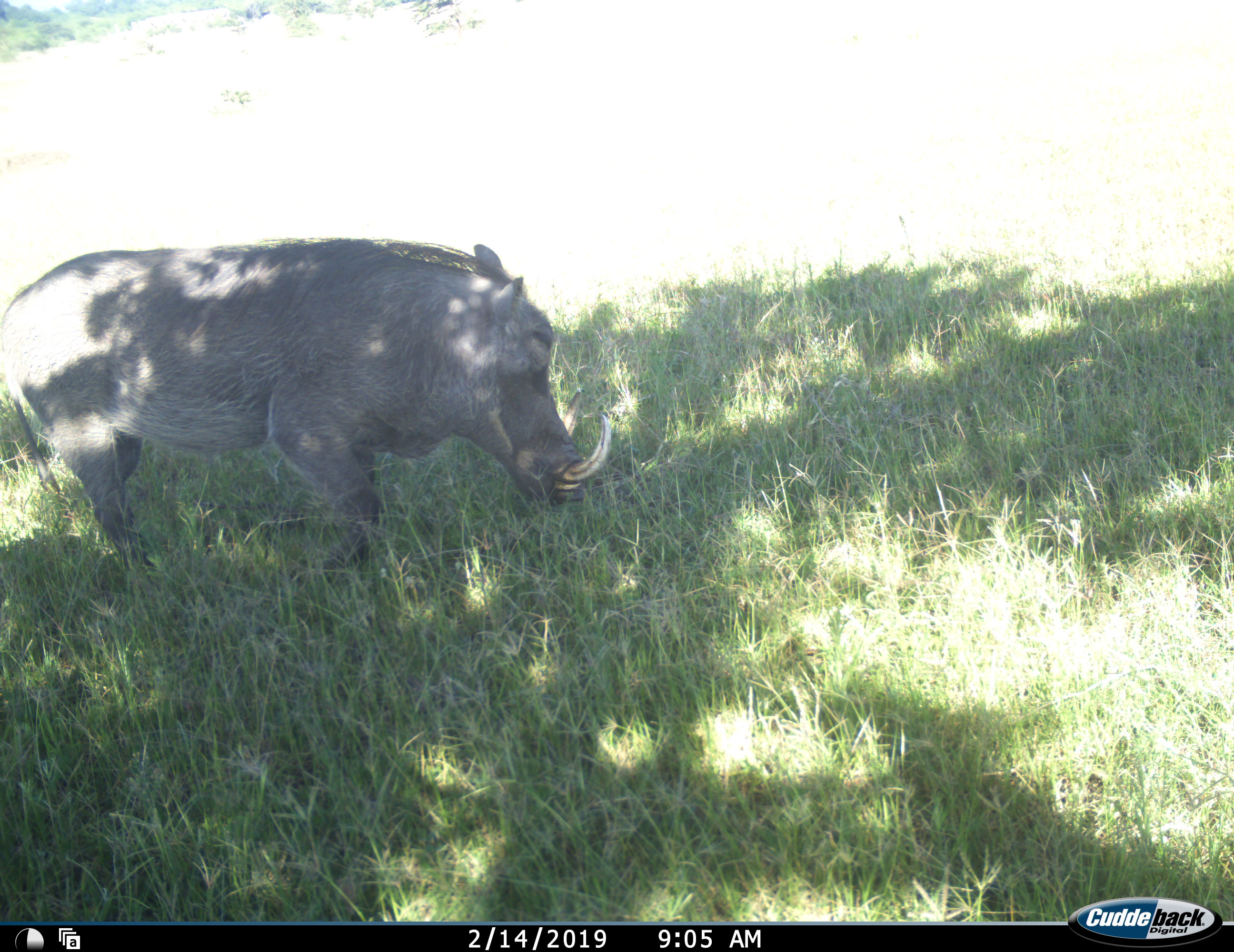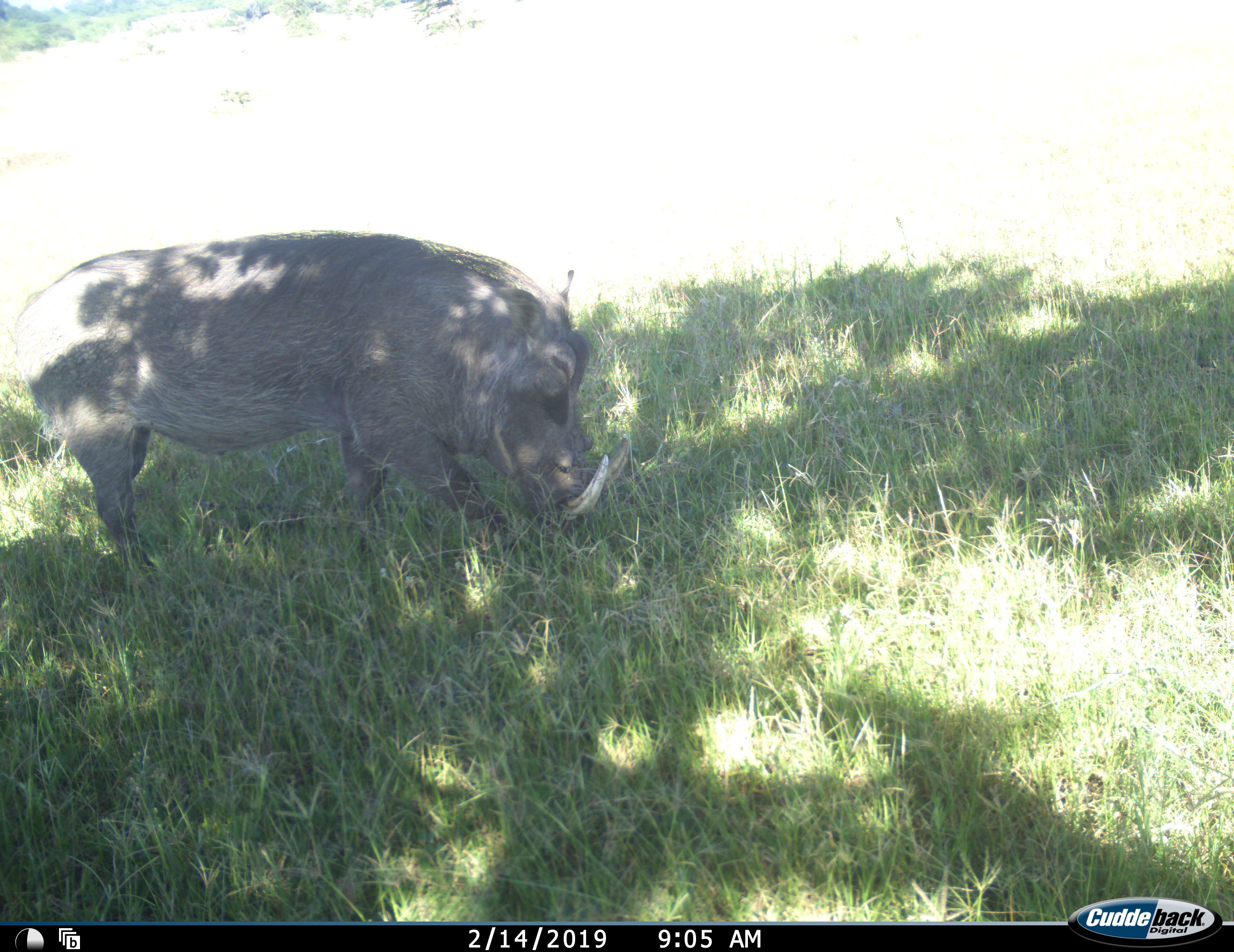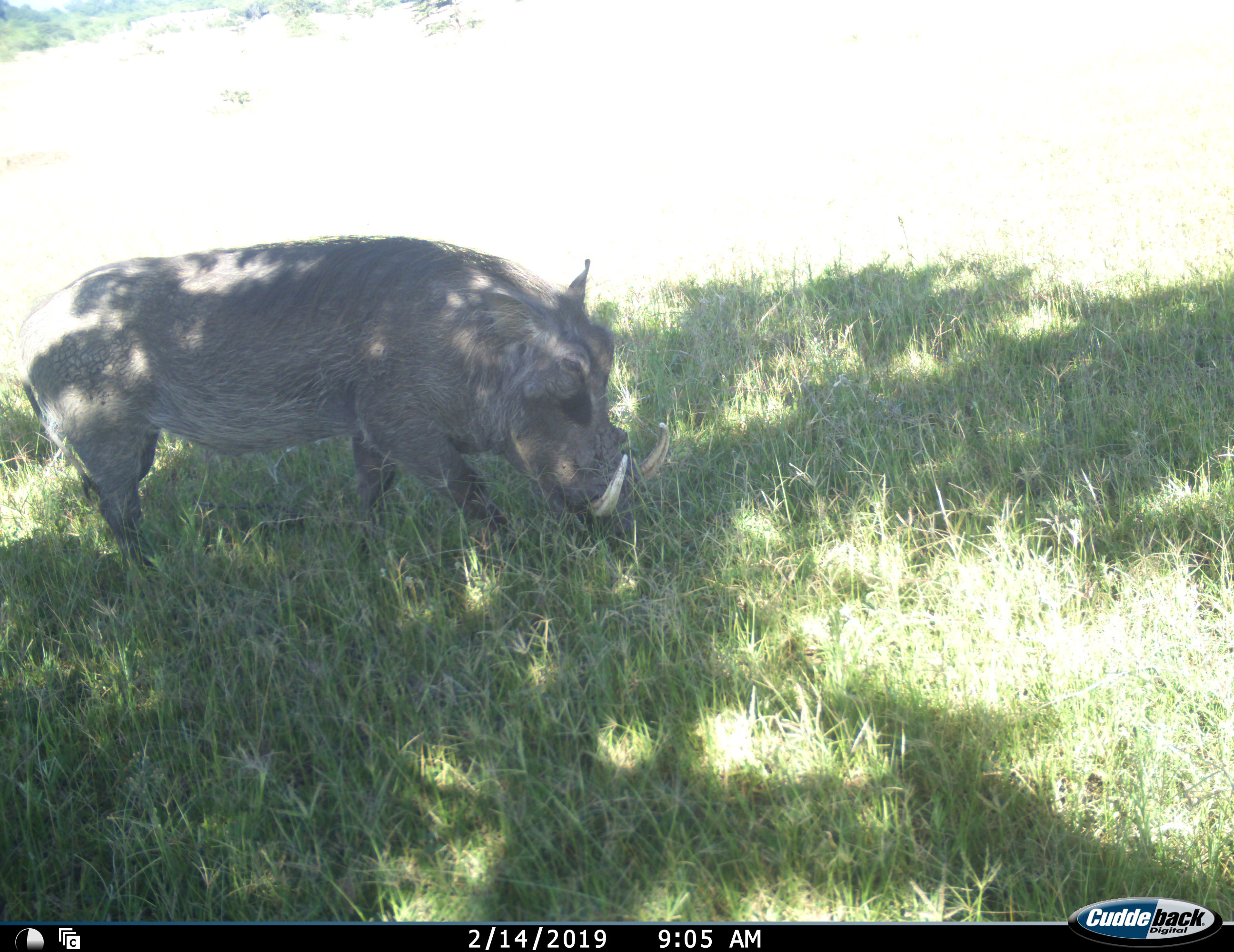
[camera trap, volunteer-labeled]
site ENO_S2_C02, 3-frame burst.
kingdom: Animalia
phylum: Chordata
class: Mammalia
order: Artiodactyla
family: Suidae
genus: Phacochoerus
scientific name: Phacochoerus africanus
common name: warthog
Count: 1.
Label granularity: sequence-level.